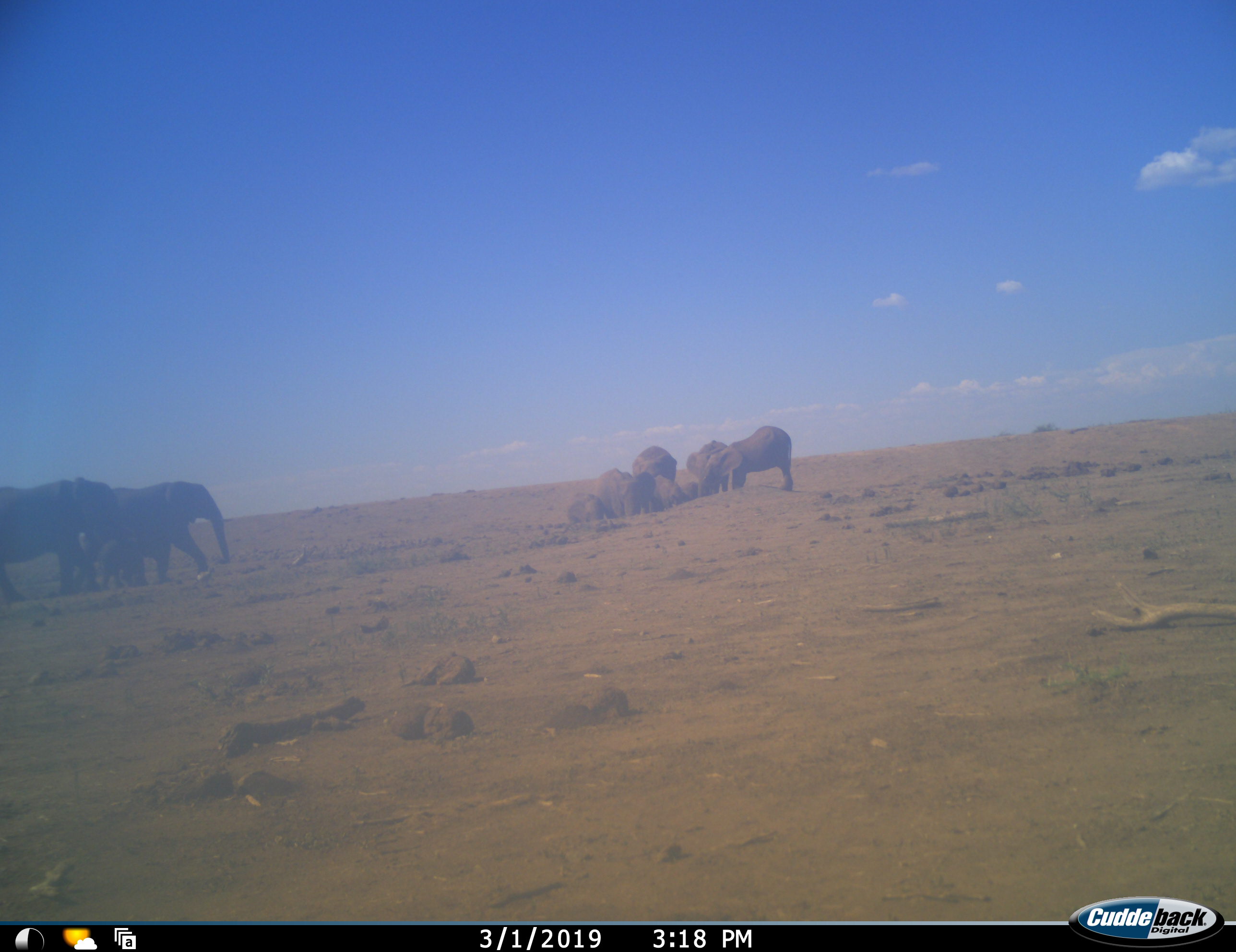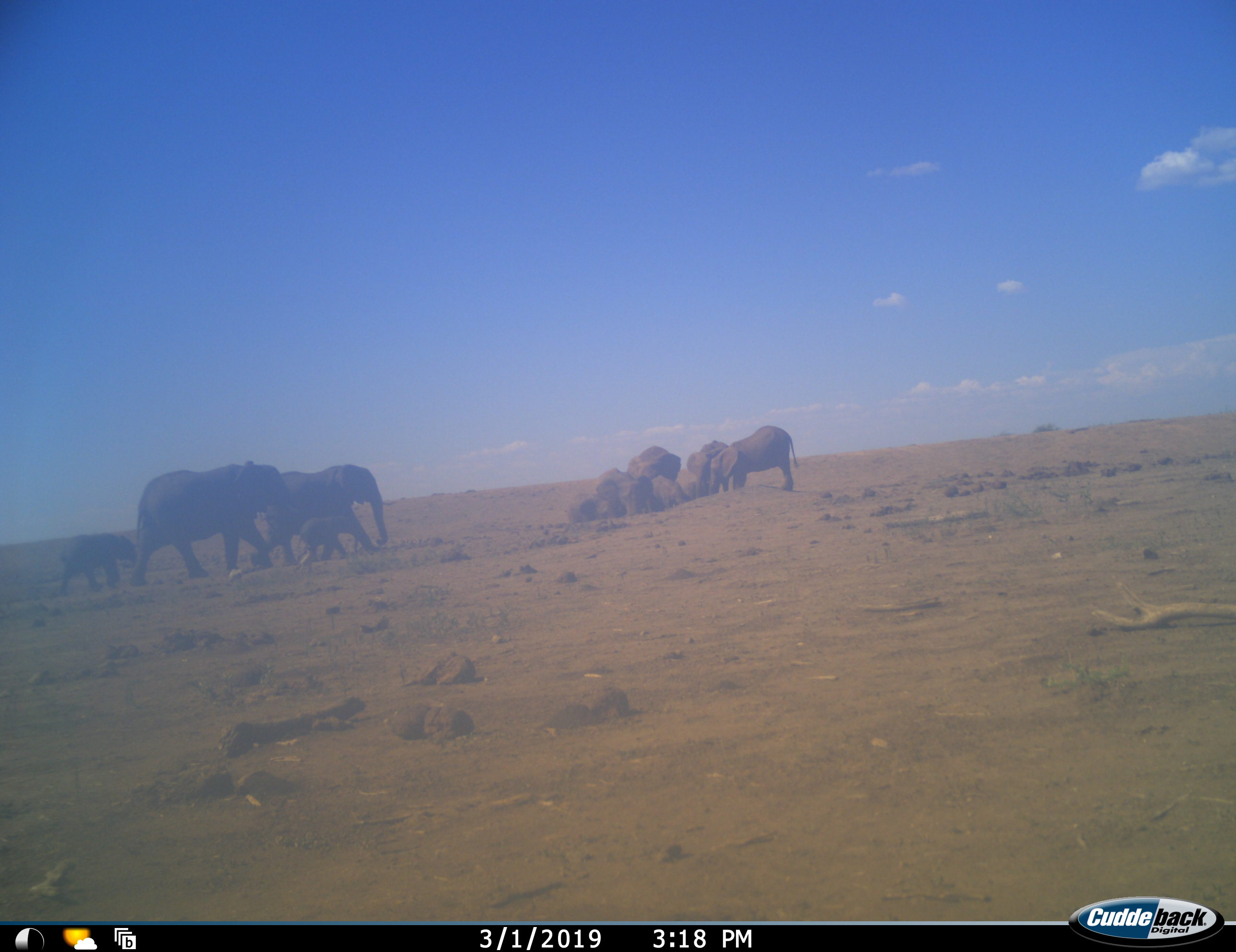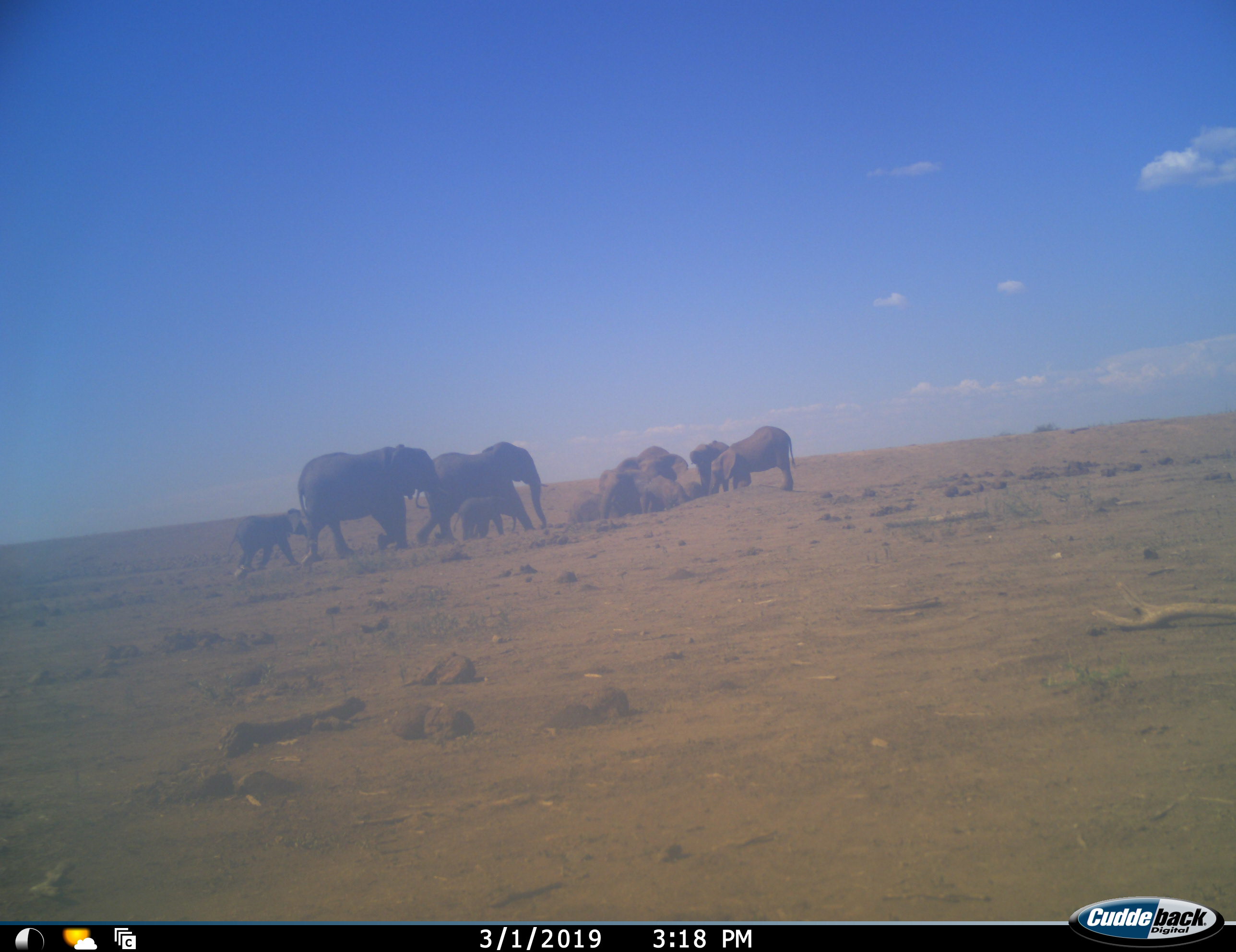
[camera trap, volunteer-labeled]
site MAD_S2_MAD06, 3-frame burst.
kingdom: Animalia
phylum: Chordata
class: Mammalia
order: Proboscidea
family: Elephantidae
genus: Loxodonta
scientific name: Loxodonta africana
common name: african bush elephant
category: elephant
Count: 11-50.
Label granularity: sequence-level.